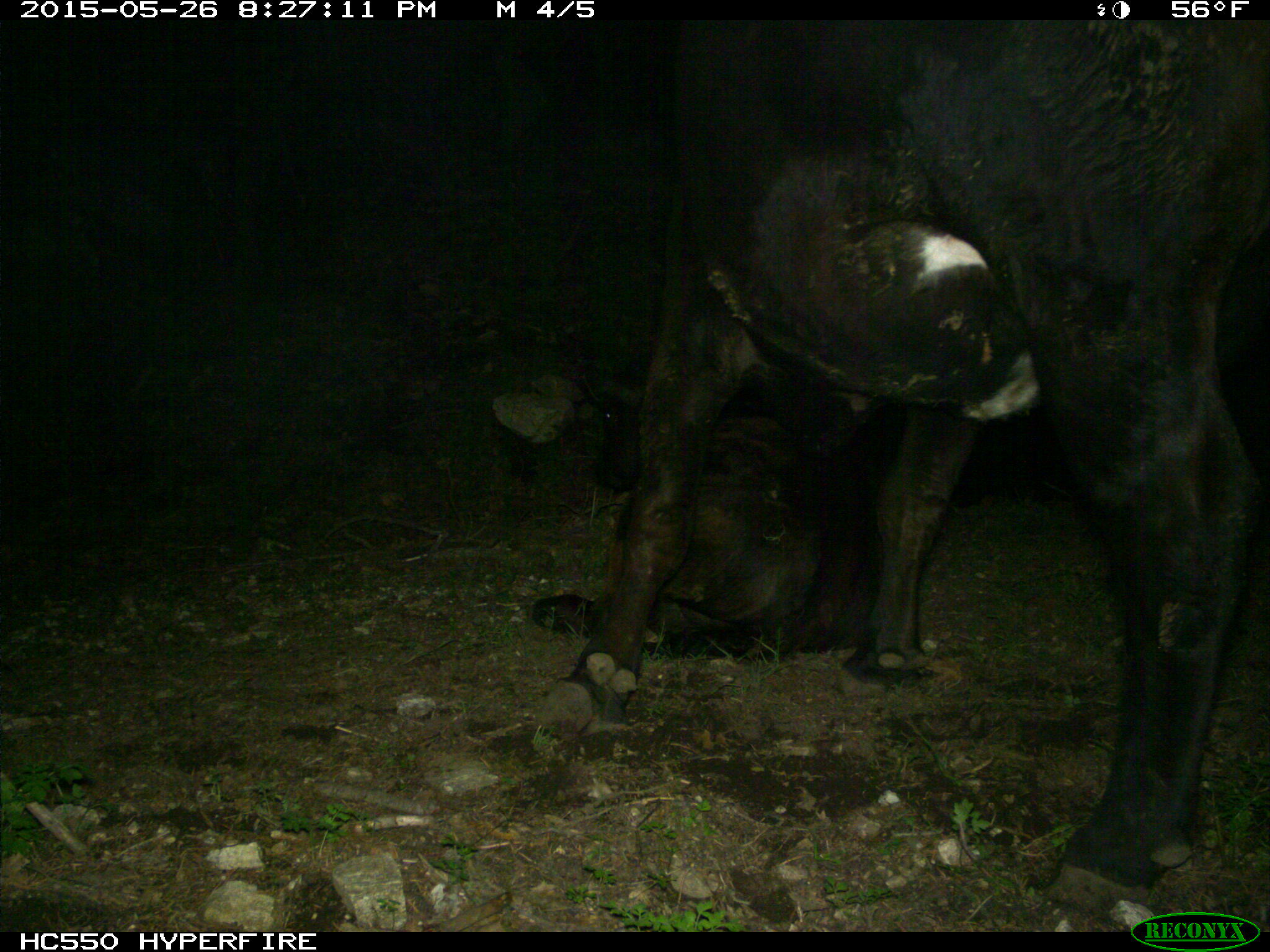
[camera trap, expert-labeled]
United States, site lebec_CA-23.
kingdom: Animalia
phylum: Chordata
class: Mammalia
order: Artiodactyla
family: Bovidae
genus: Bos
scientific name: Bos taurus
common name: domestic cow